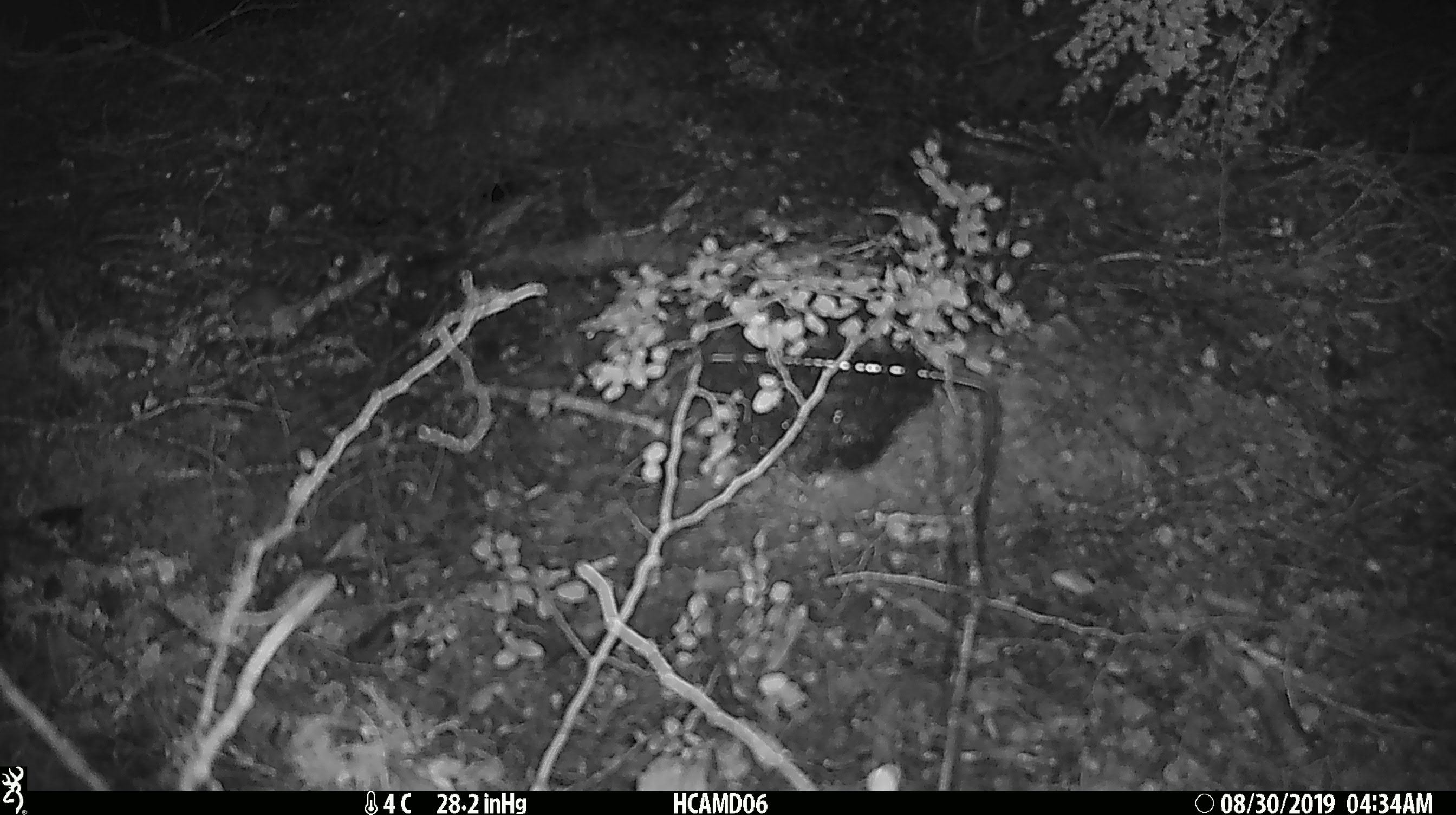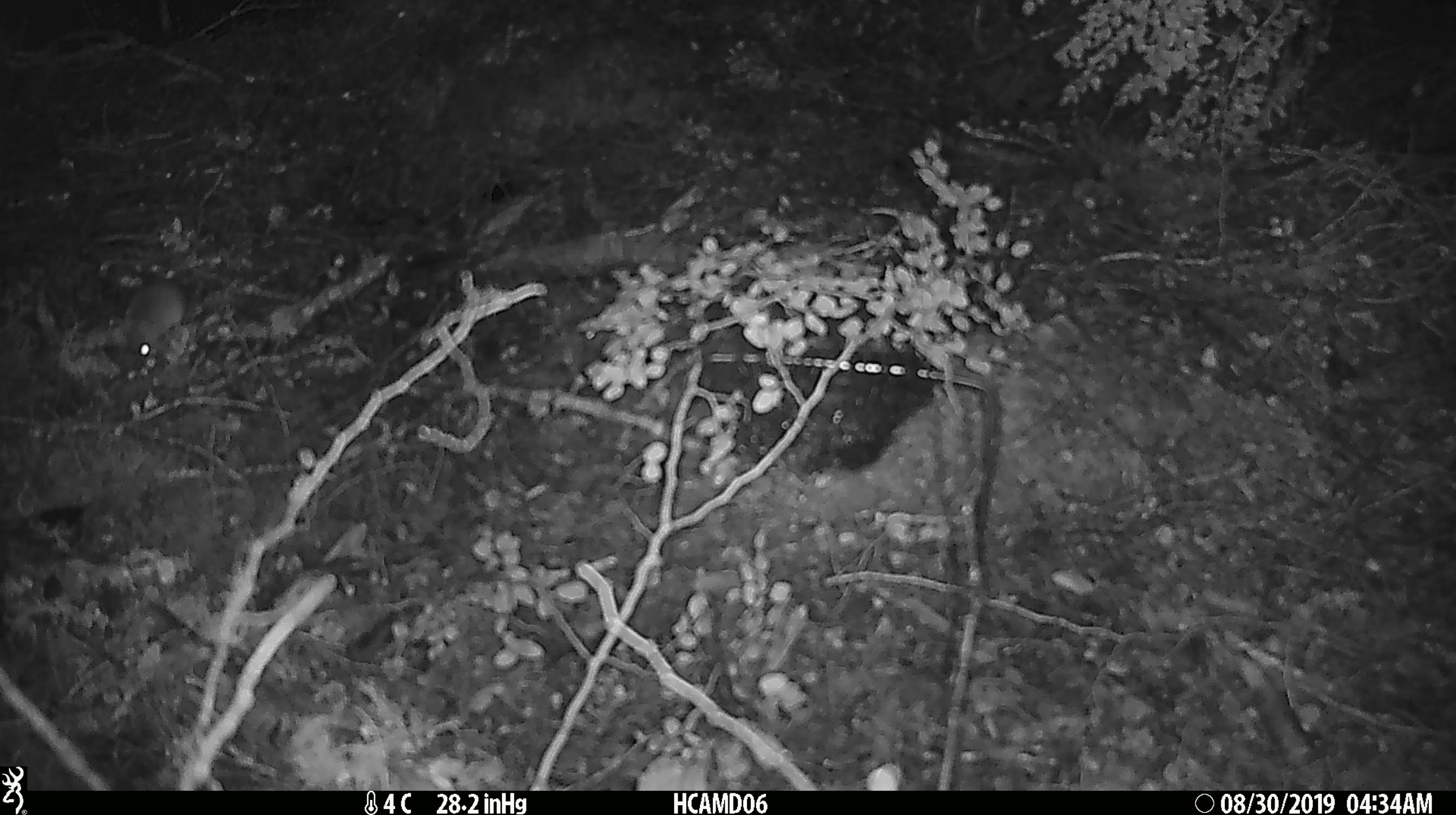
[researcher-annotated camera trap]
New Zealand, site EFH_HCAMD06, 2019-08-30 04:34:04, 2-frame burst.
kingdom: Animalia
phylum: Chordata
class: Mammalia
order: Rodentia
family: Muridae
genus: Mus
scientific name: Mus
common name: mouse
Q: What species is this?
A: Mouse (Mus).